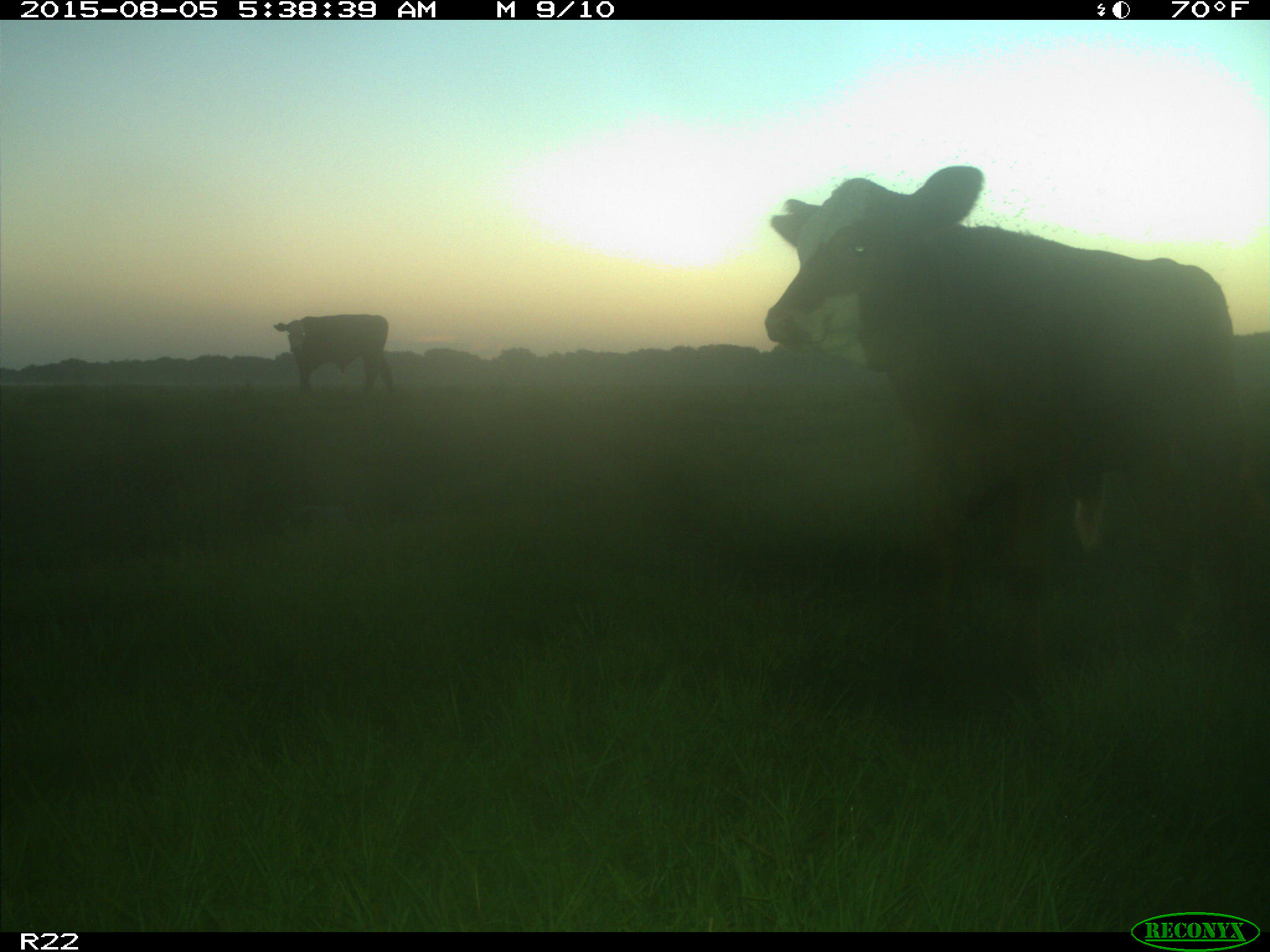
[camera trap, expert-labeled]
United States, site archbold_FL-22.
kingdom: Animalia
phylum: Chordata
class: Mammalia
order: Artiodactyla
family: Bovidae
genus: Bos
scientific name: Bos taurus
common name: domestic cow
Bos taurus (domestic cow).